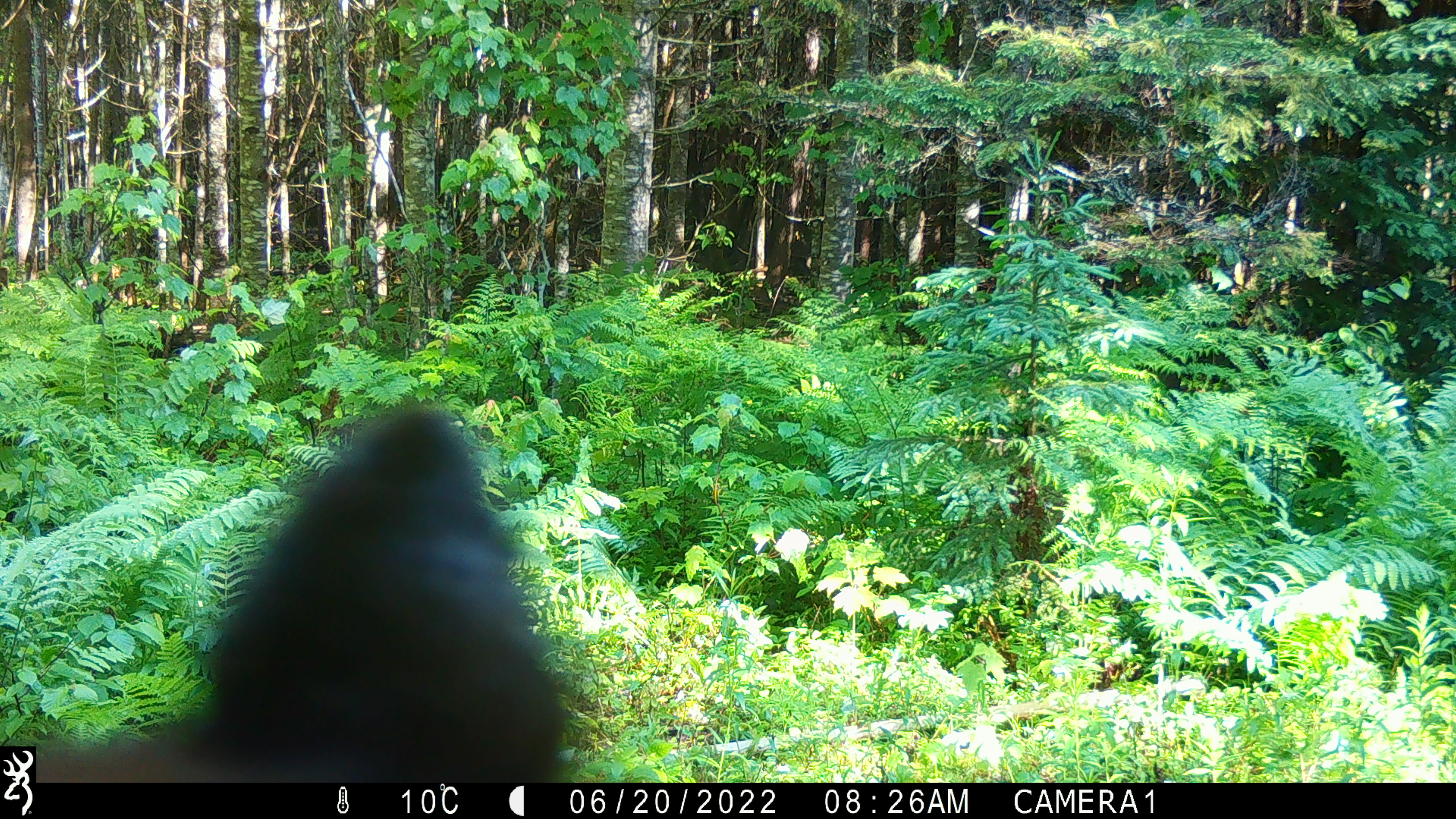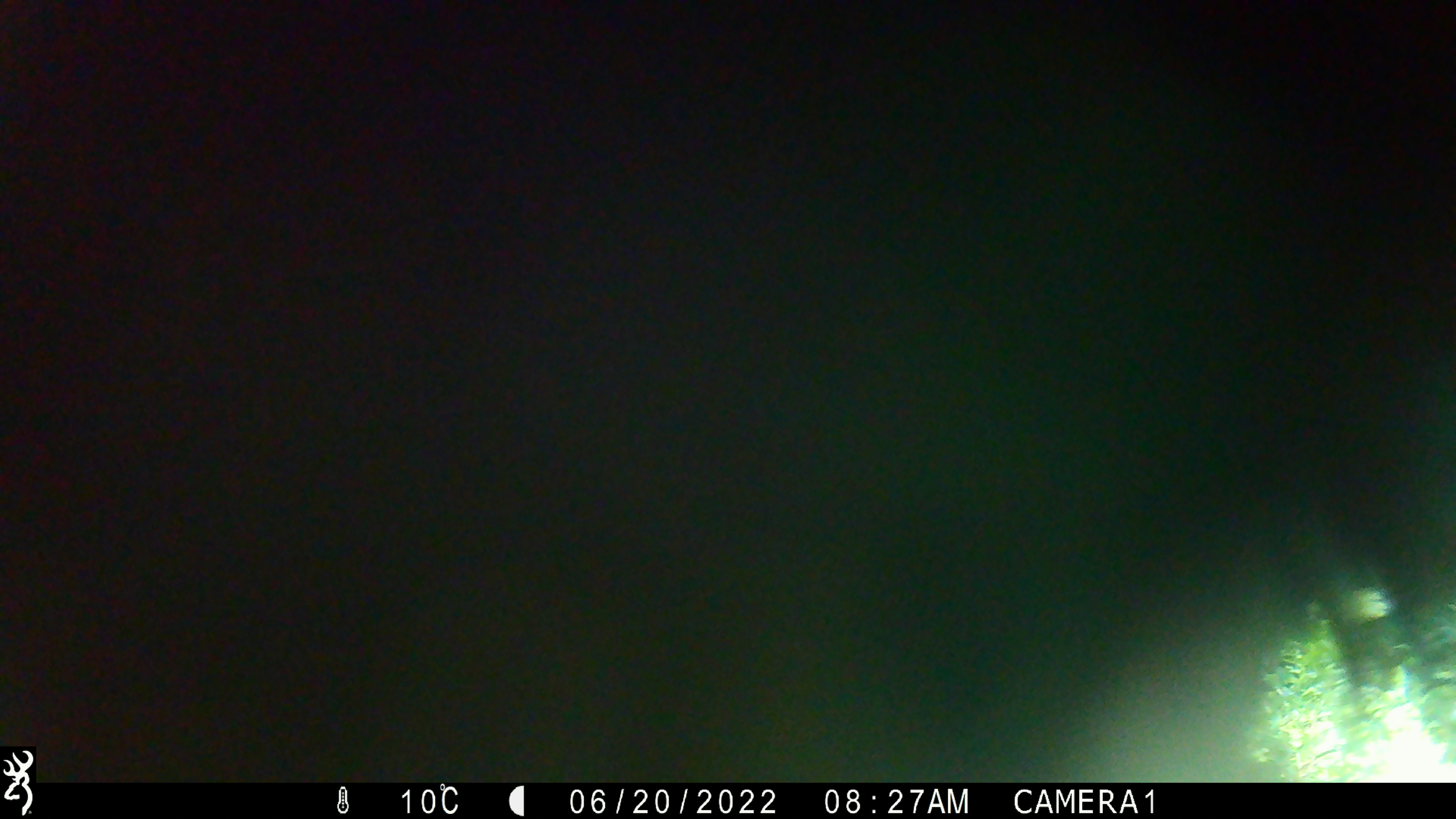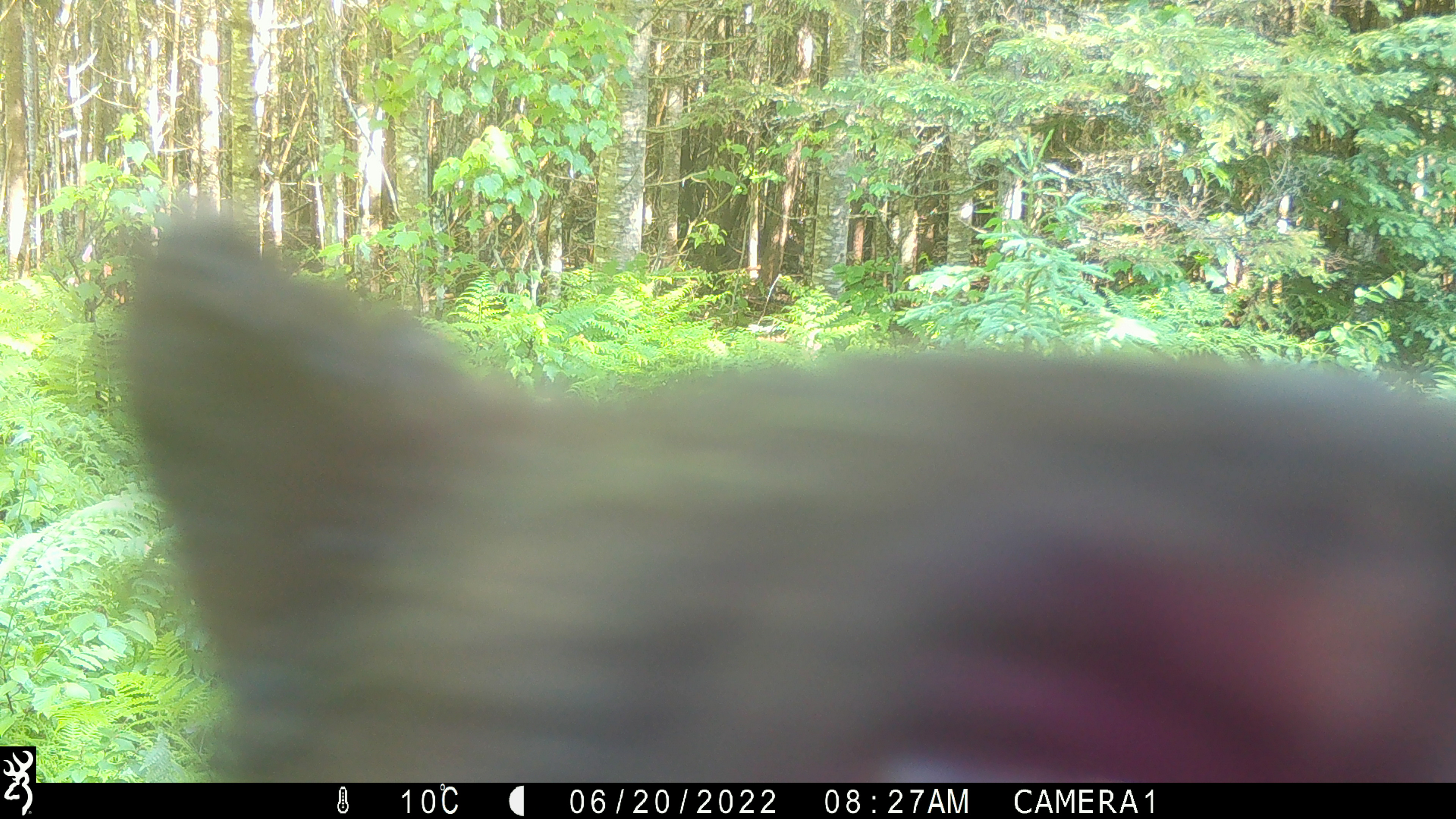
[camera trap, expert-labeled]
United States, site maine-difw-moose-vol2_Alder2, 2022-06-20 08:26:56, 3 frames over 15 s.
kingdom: Animalia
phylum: Chordata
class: Mammalia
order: Carnivora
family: Ursidae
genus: Ursus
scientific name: Ursus americanus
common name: black bear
Black bear (Ursus americanus).